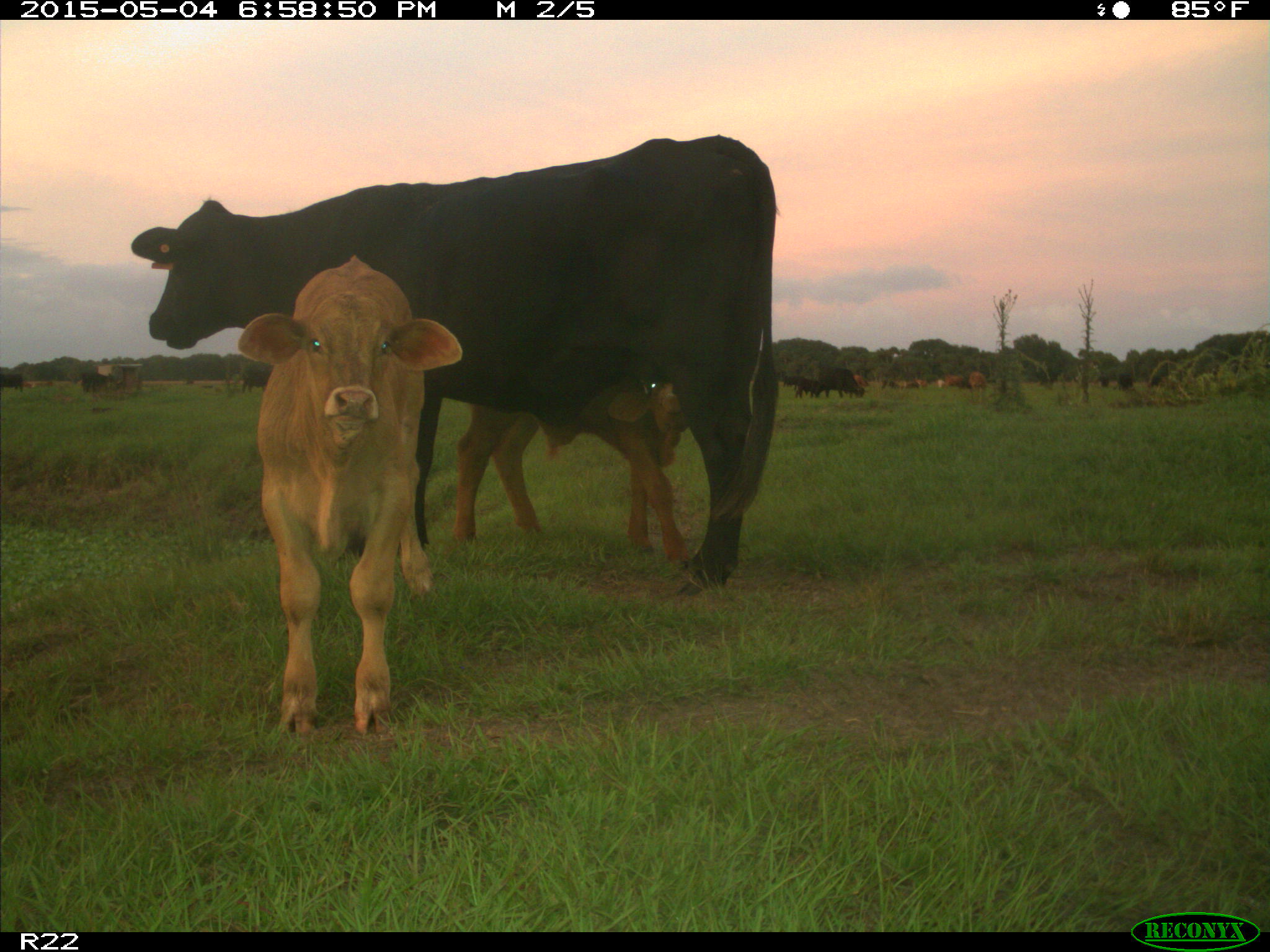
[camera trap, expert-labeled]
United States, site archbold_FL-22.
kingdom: Animalia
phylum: Chordata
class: Mammalia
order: Artiodactyla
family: Bovidae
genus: Bos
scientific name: Bos taurus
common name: domestic cow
Bos taurus (domestic cow).